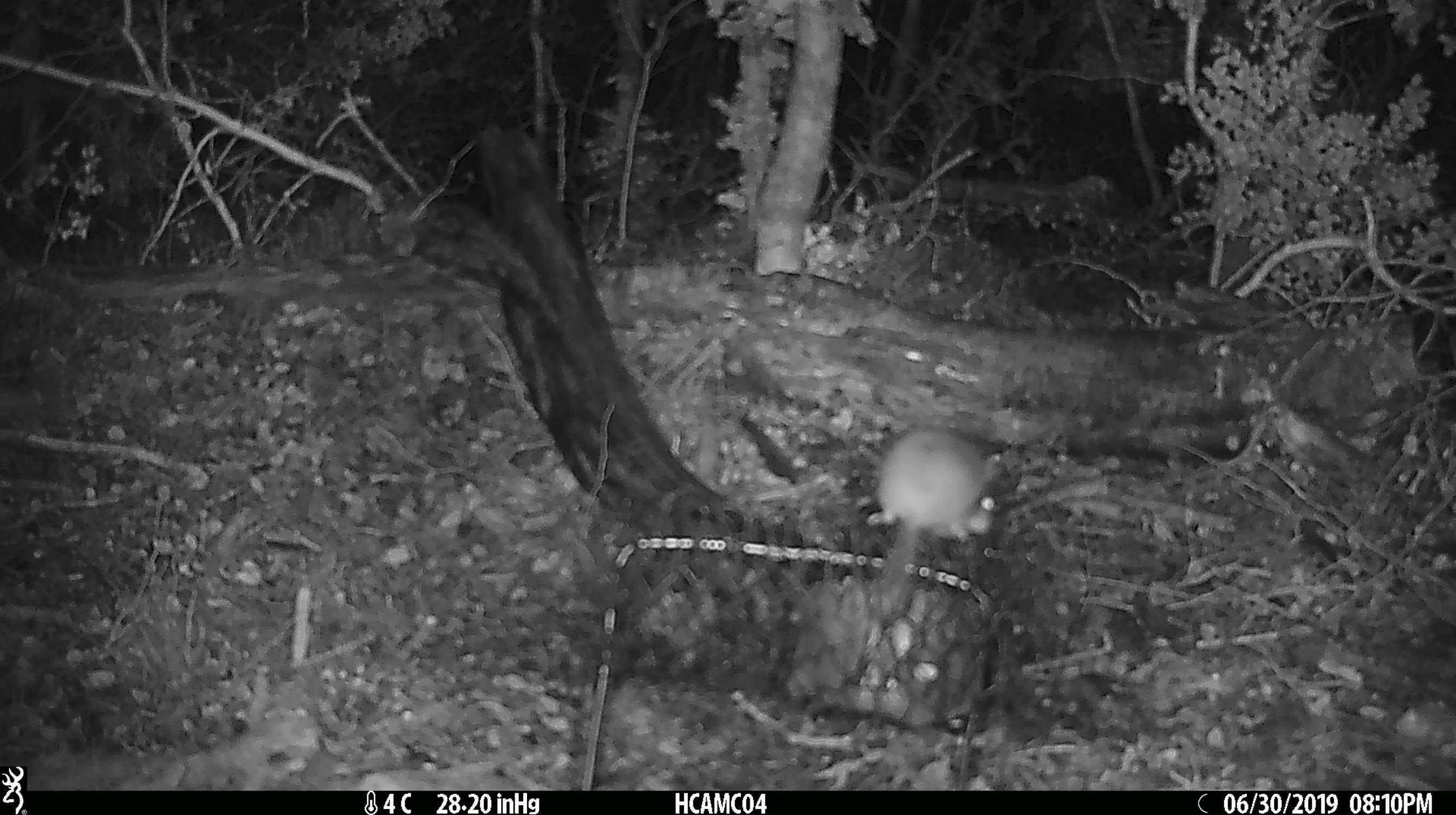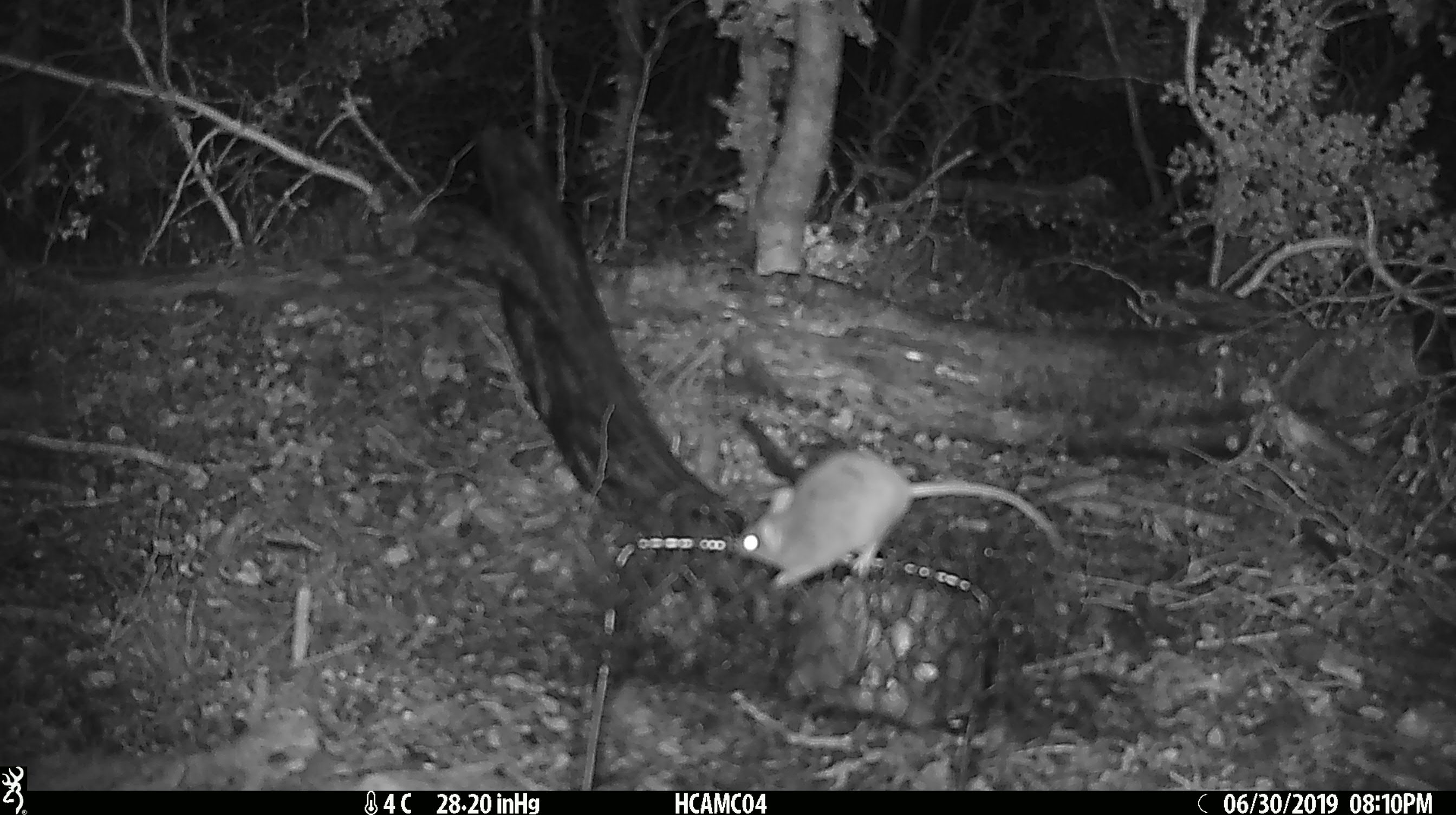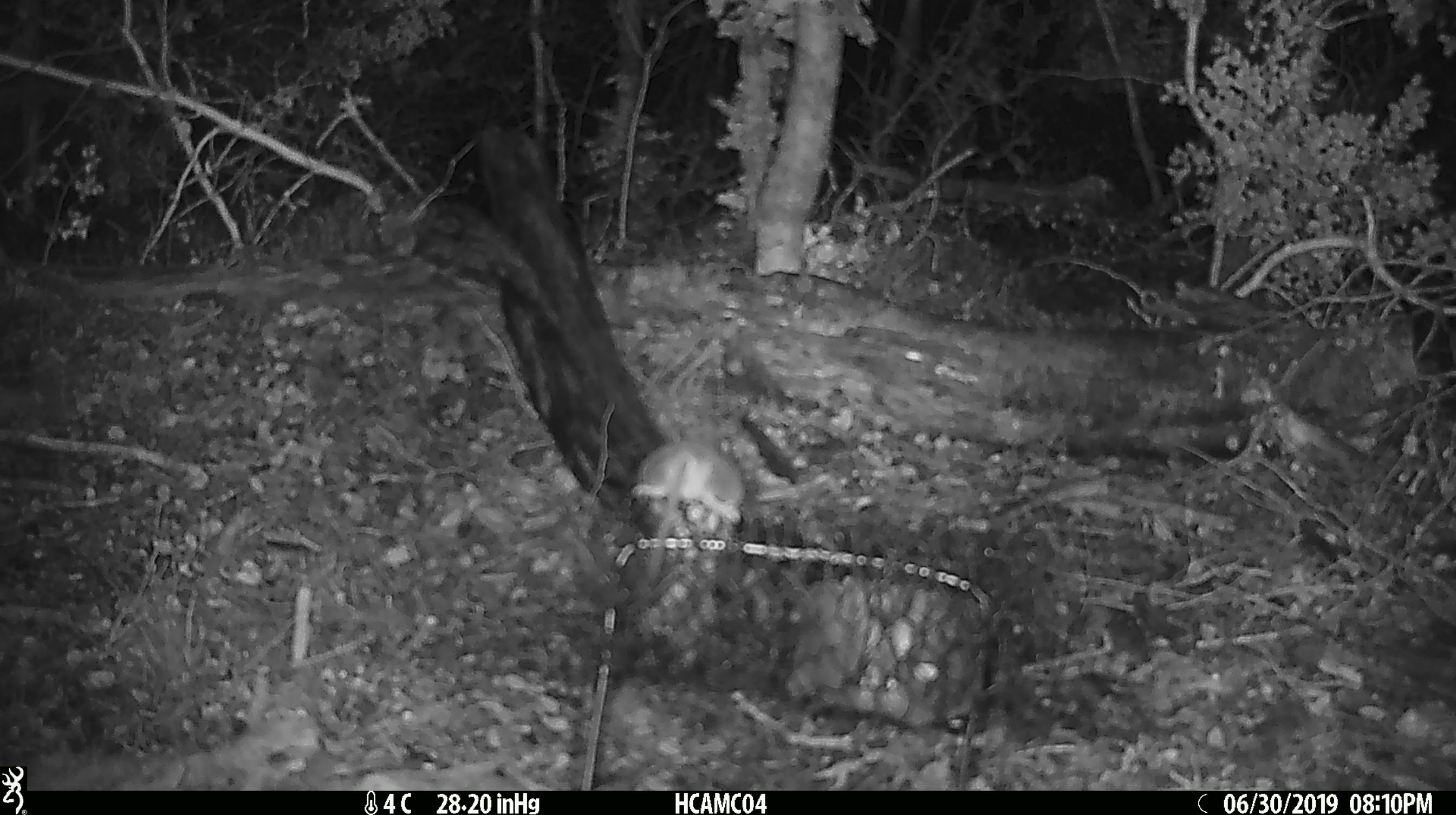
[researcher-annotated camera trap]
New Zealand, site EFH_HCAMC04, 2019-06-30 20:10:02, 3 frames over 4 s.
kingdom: Animalia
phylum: Chordata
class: Mammalia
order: Rodentia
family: Muridae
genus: Mus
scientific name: Mus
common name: mouse